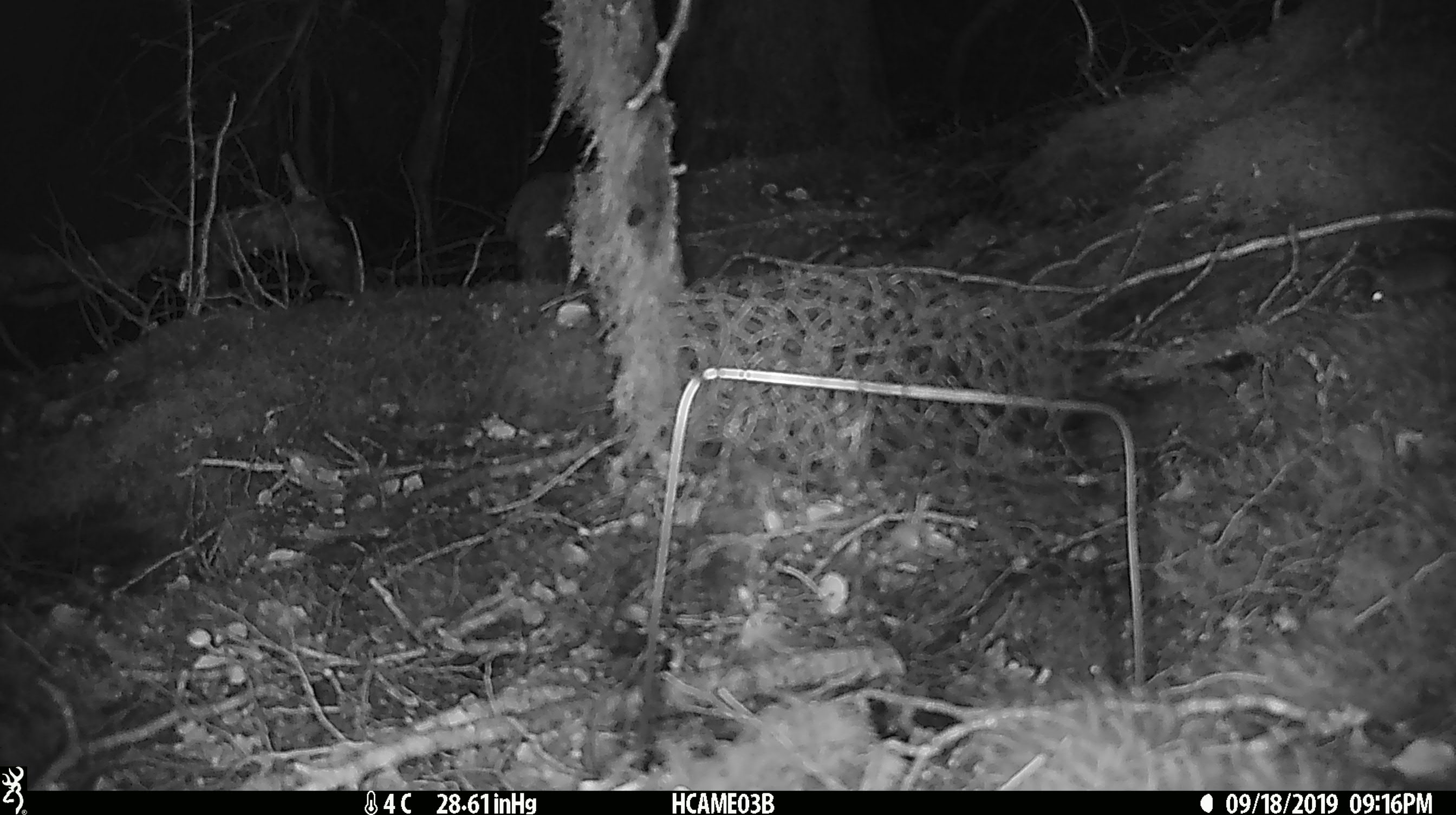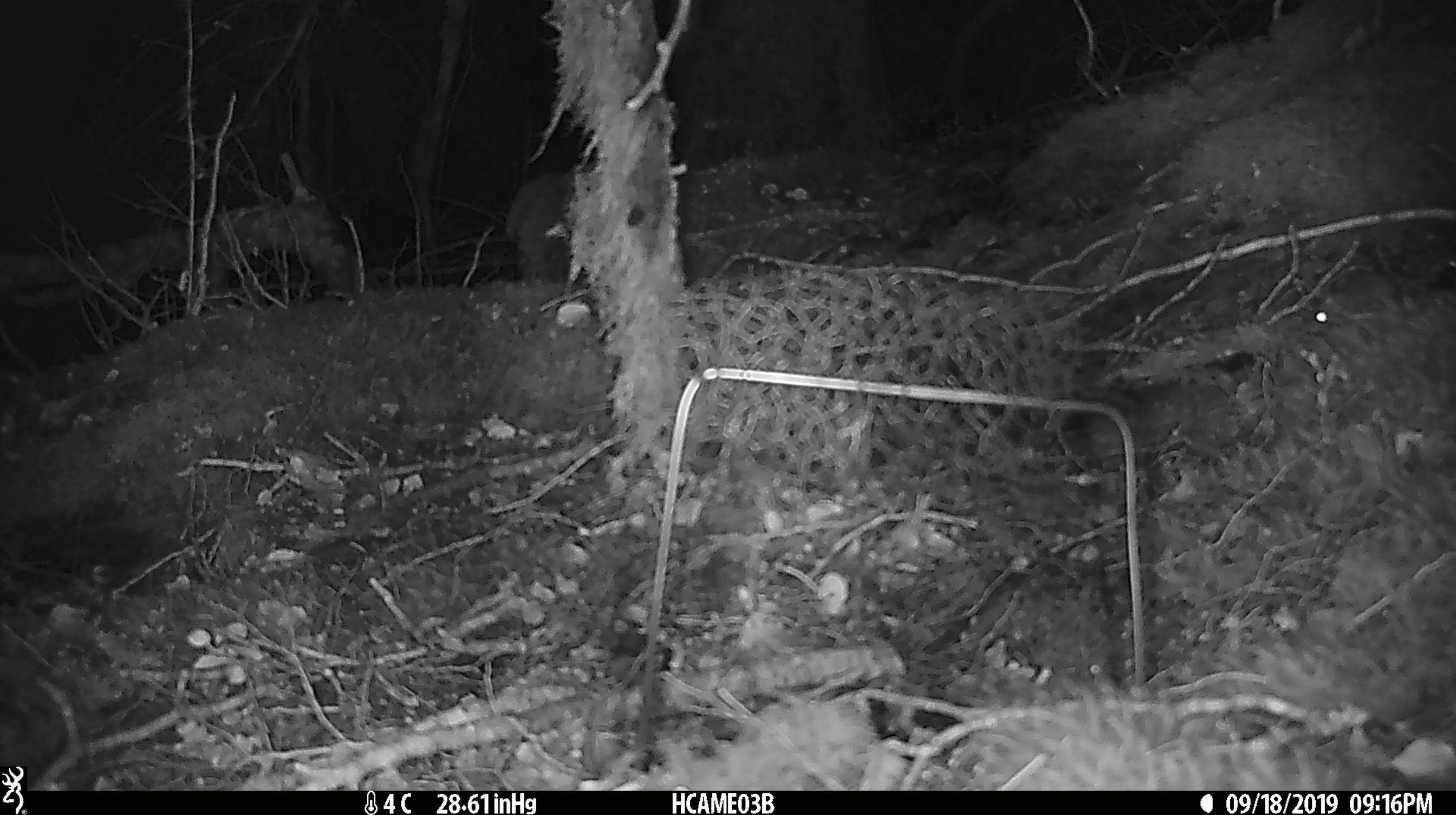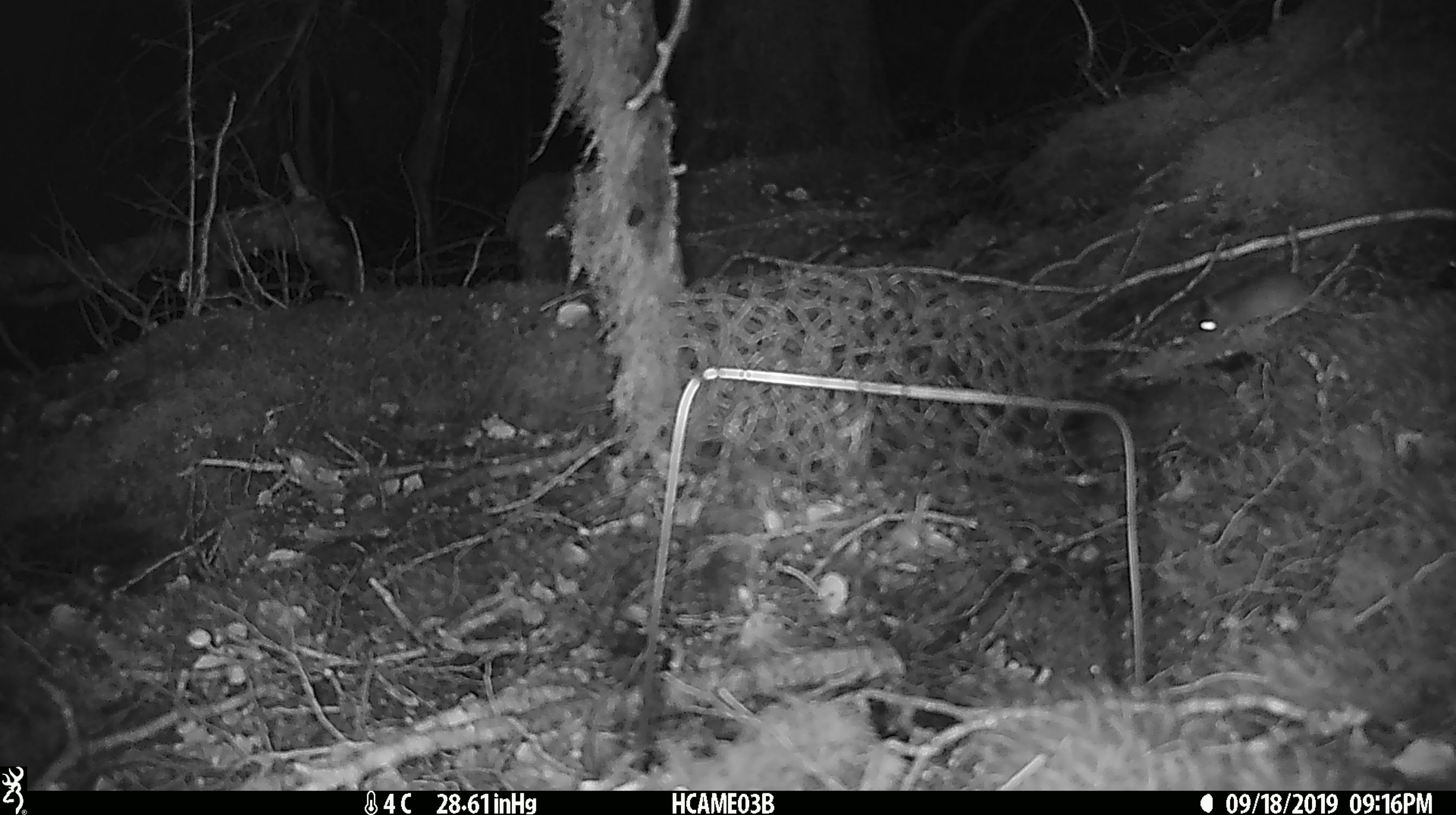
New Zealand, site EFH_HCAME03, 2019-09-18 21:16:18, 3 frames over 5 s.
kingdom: Animalia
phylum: Chordata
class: Mammalia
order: Rodentia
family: Muridae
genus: Mus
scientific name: Mus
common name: mouse